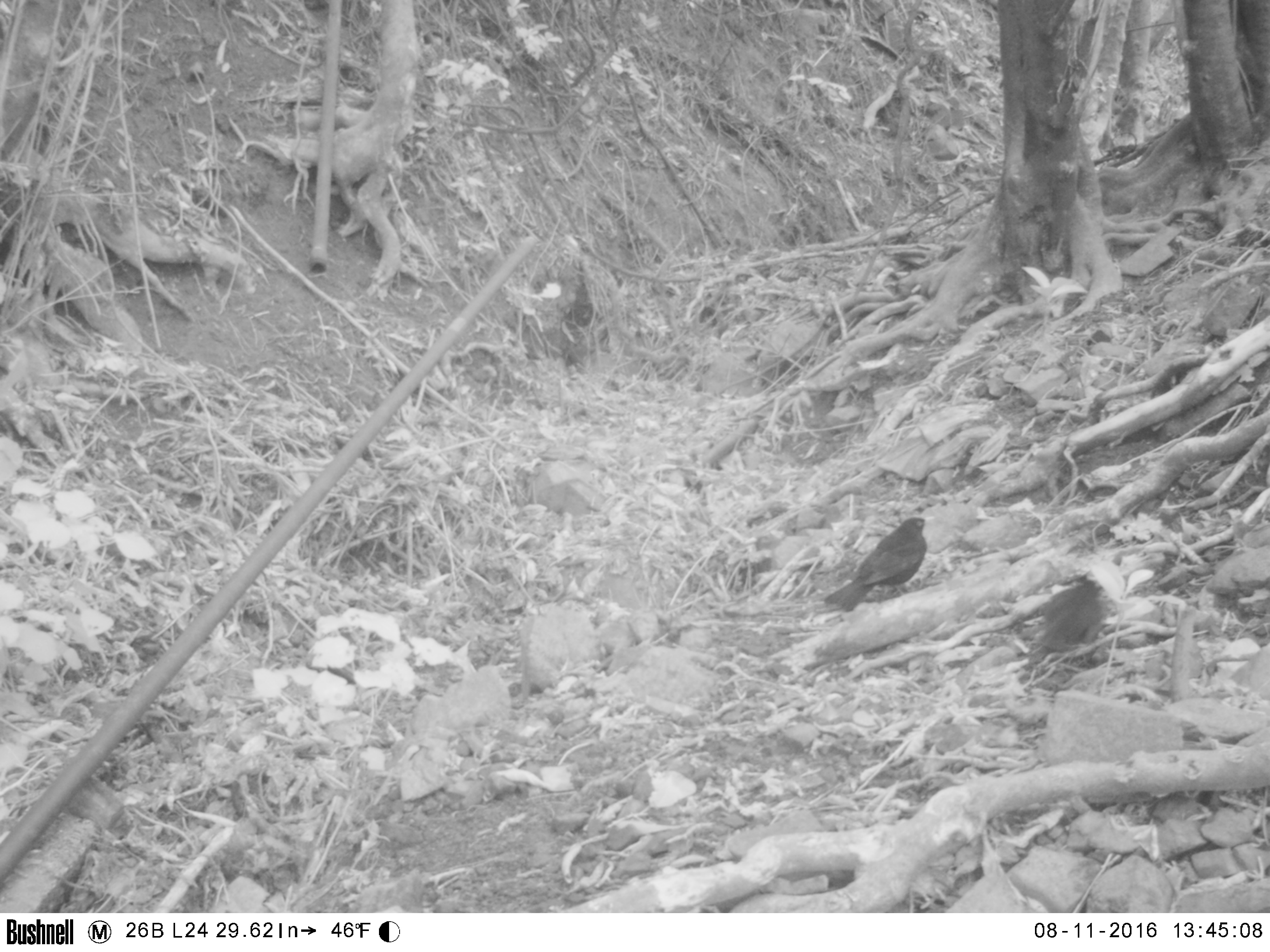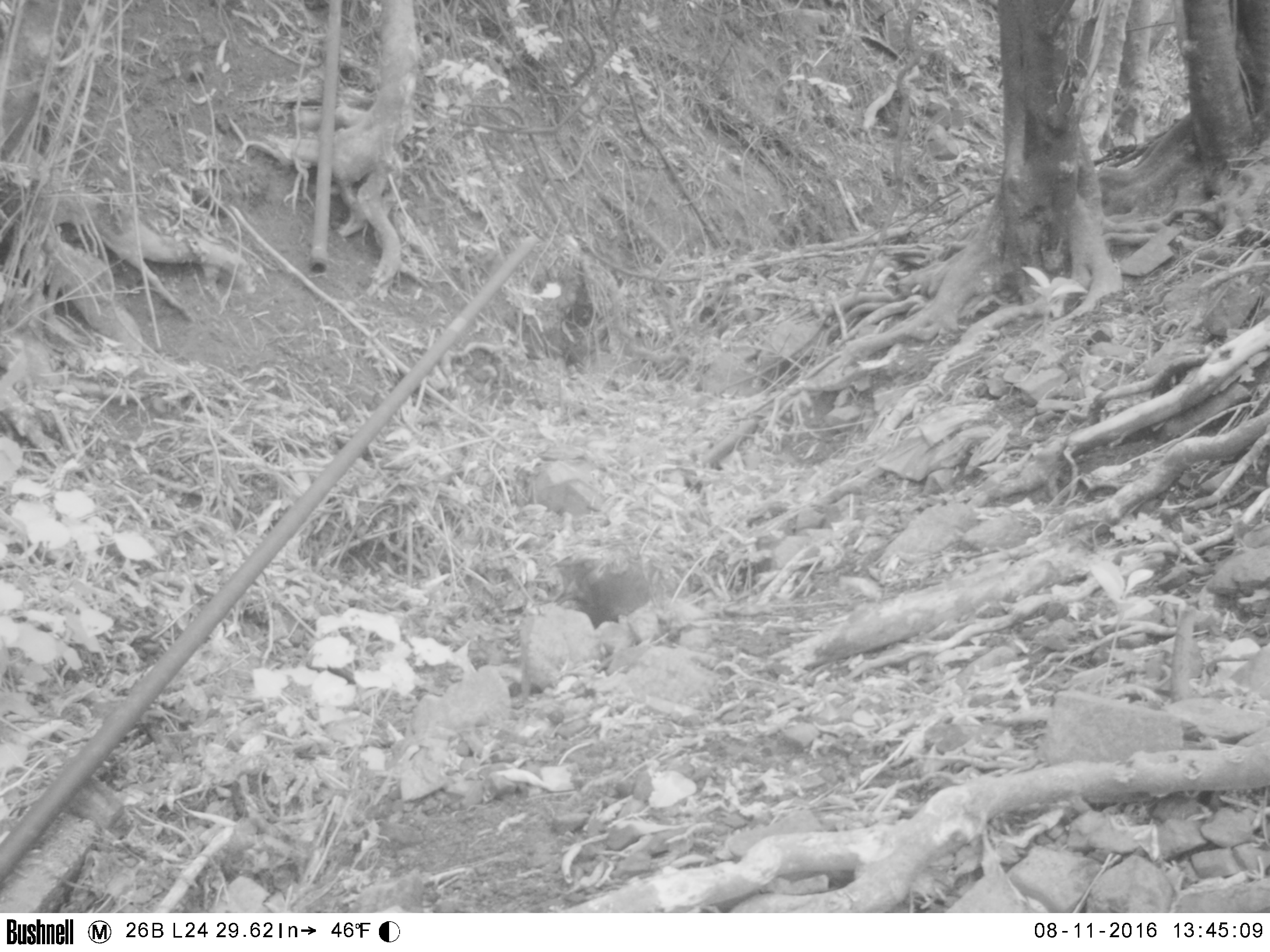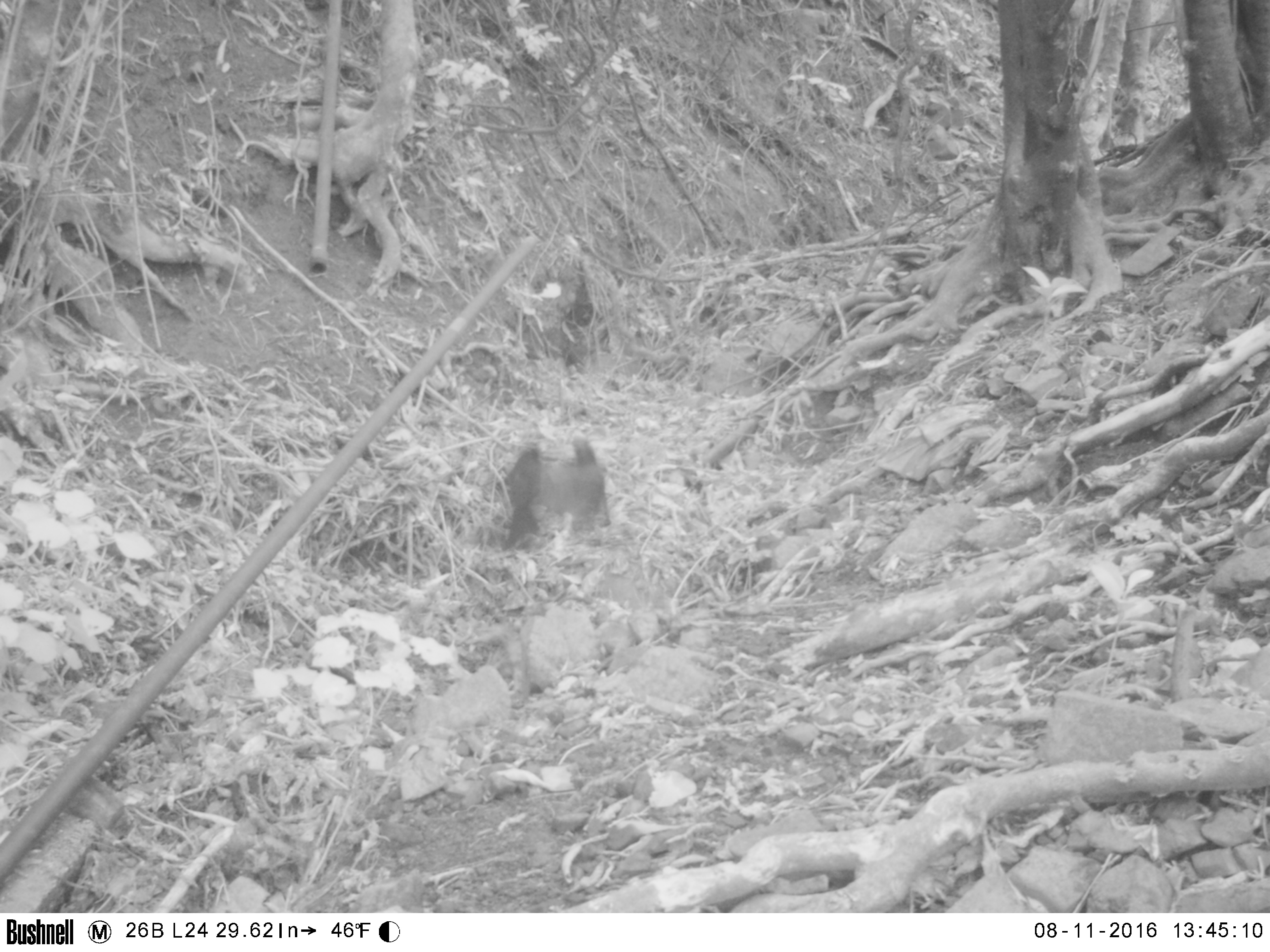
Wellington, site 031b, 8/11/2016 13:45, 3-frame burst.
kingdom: Animalia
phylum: Chordata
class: Aves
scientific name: Aves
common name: bird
Bird (Aves).